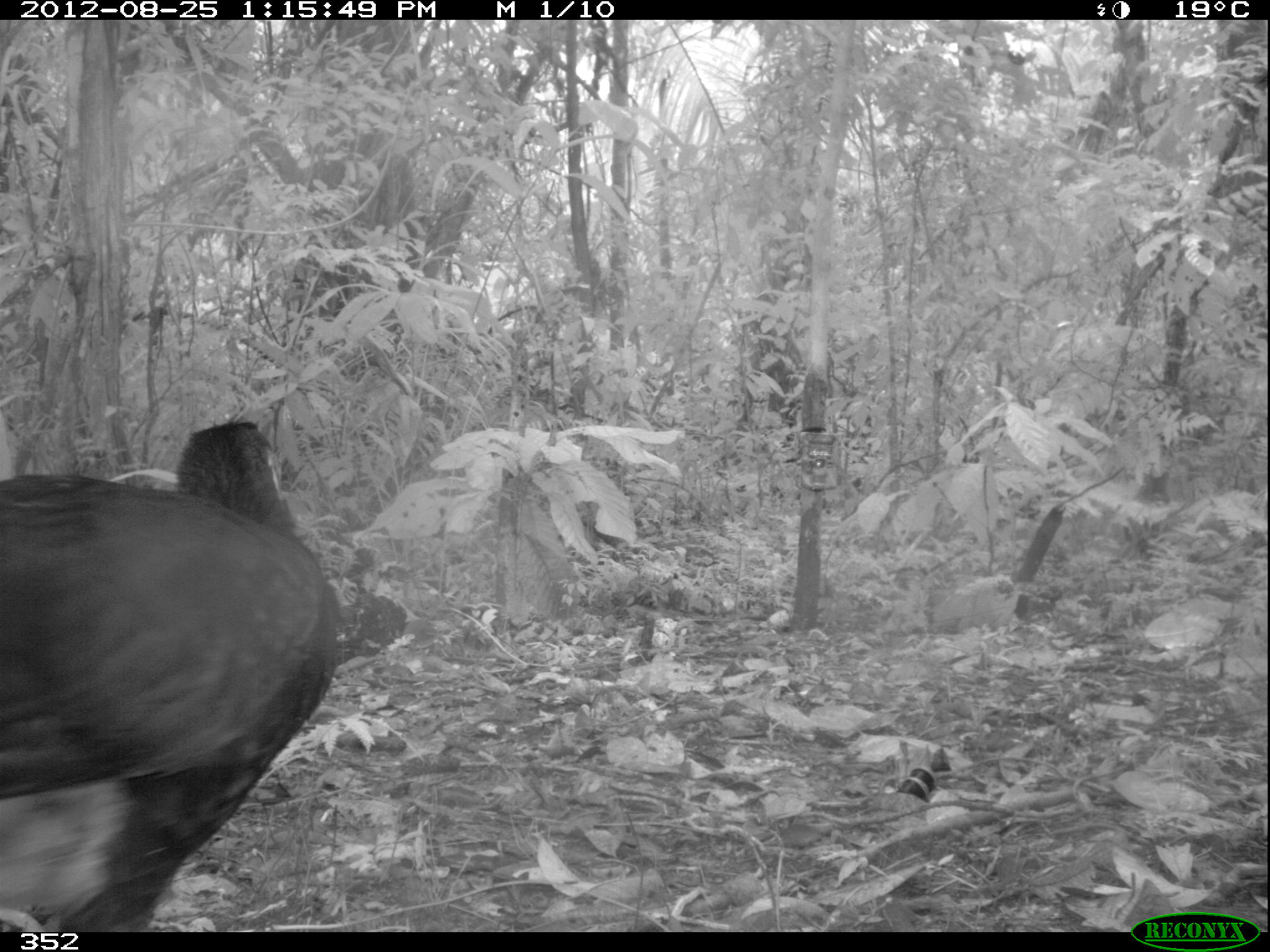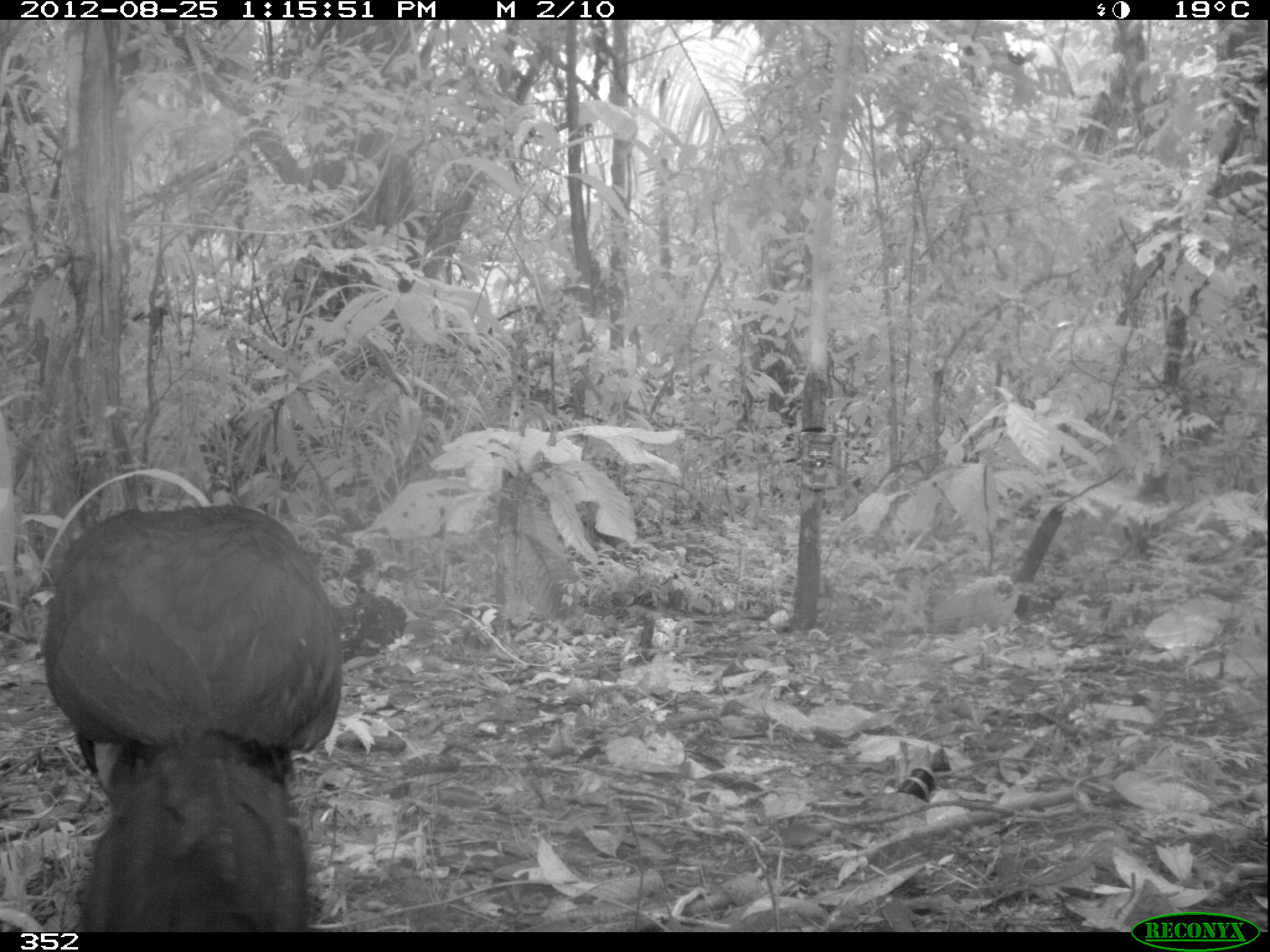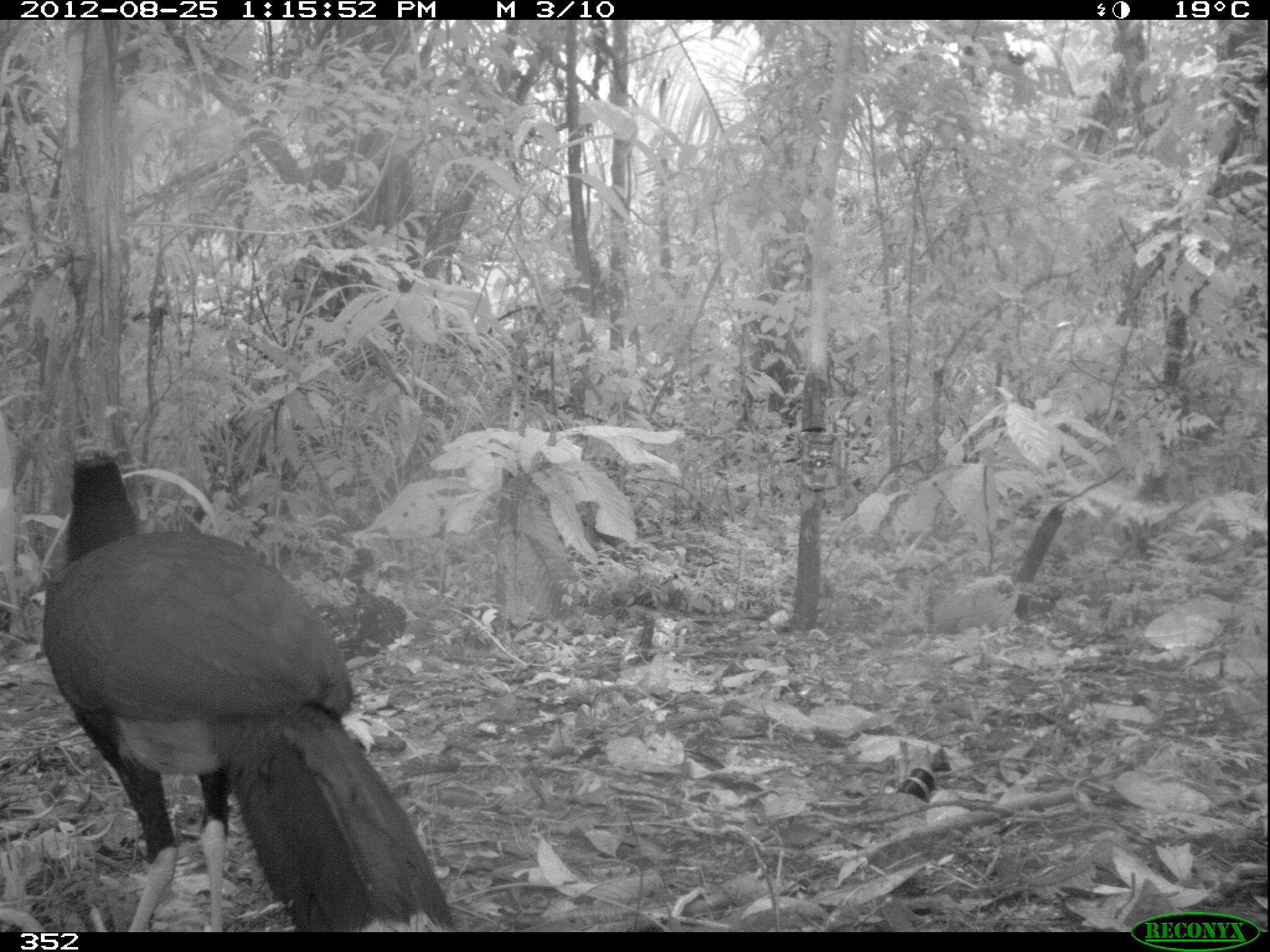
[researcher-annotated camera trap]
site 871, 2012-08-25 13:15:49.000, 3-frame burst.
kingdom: Animalia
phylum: Chordata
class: Aves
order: Galliformes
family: Cracidae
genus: Mitu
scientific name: Mitu tuberosum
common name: razor-billed curassow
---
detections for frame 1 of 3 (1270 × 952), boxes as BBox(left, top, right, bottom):
mitu tuberosum: BBox(0, 417, 346, 933)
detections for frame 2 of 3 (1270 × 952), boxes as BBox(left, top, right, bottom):
mitu tuberosum: BBox(37, 502, 350, 932)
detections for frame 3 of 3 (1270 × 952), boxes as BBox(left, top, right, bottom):
mitu tuberosum: BBox(36, 440, 456, 933)